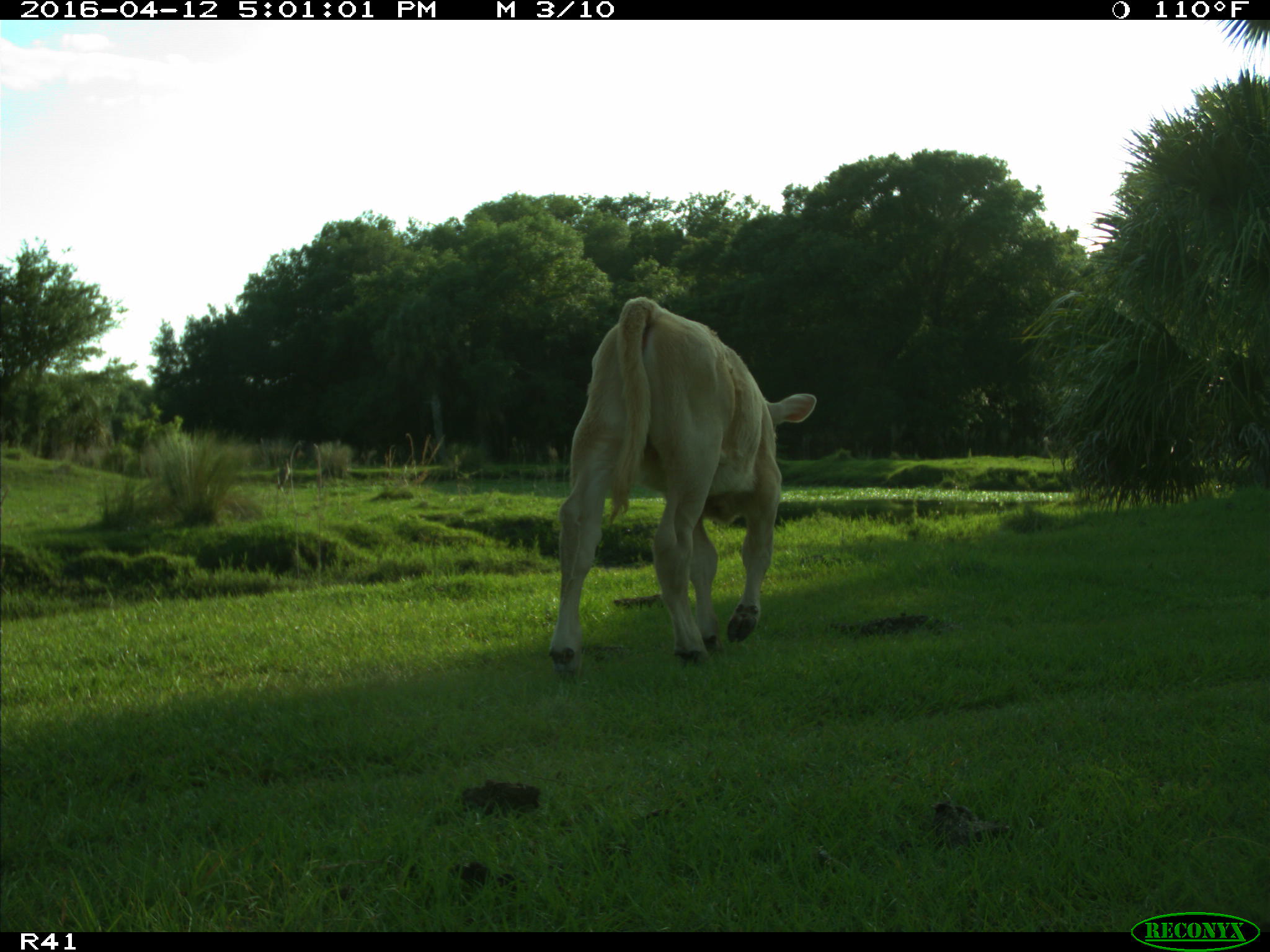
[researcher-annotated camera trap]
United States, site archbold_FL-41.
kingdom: Animalia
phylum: Chordata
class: Mammalia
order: Artiodactyla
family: Bovidae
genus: Bos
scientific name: Bos taurus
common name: domestic cow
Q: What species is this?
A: Bos taurus (domestic cow).